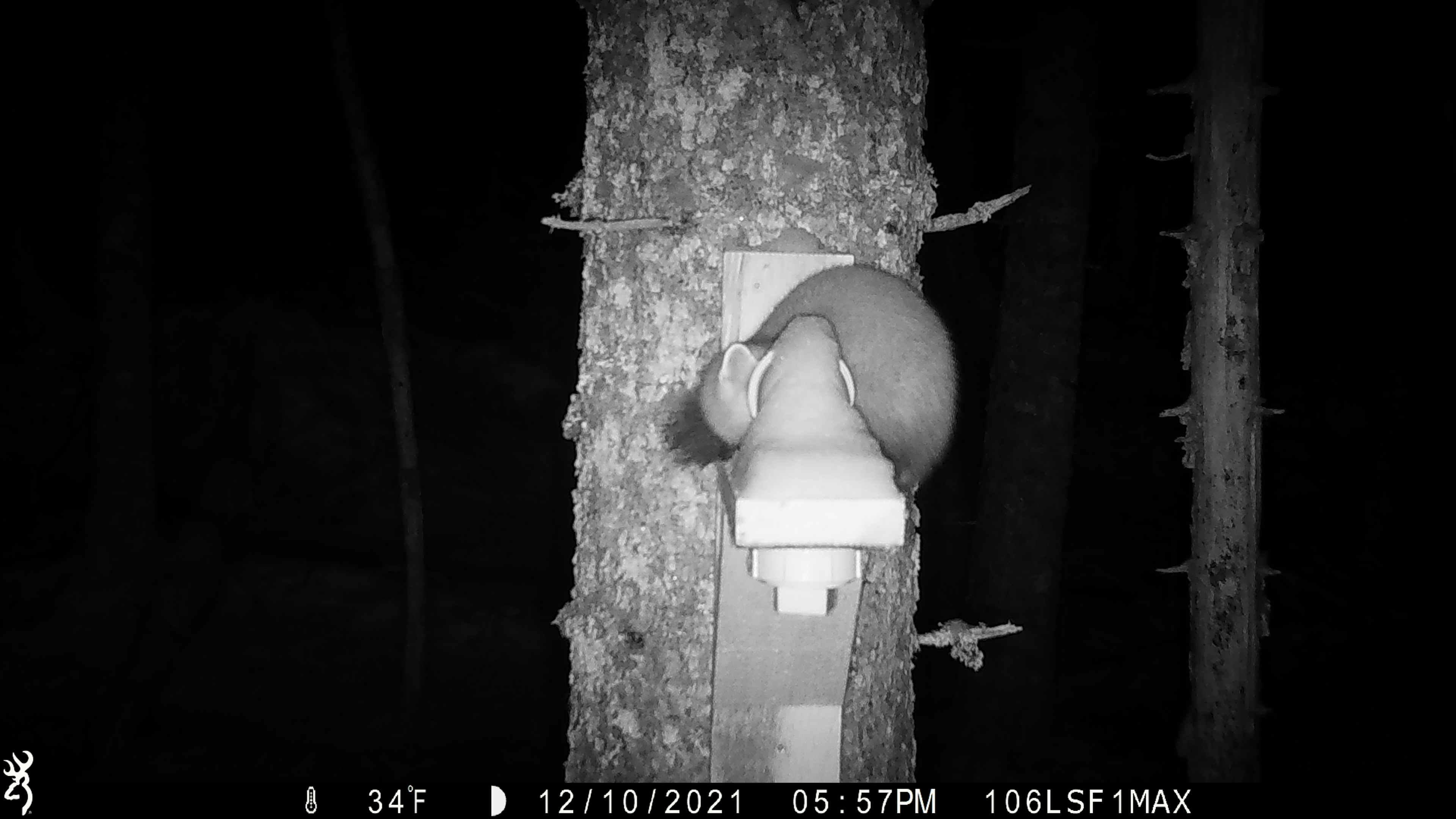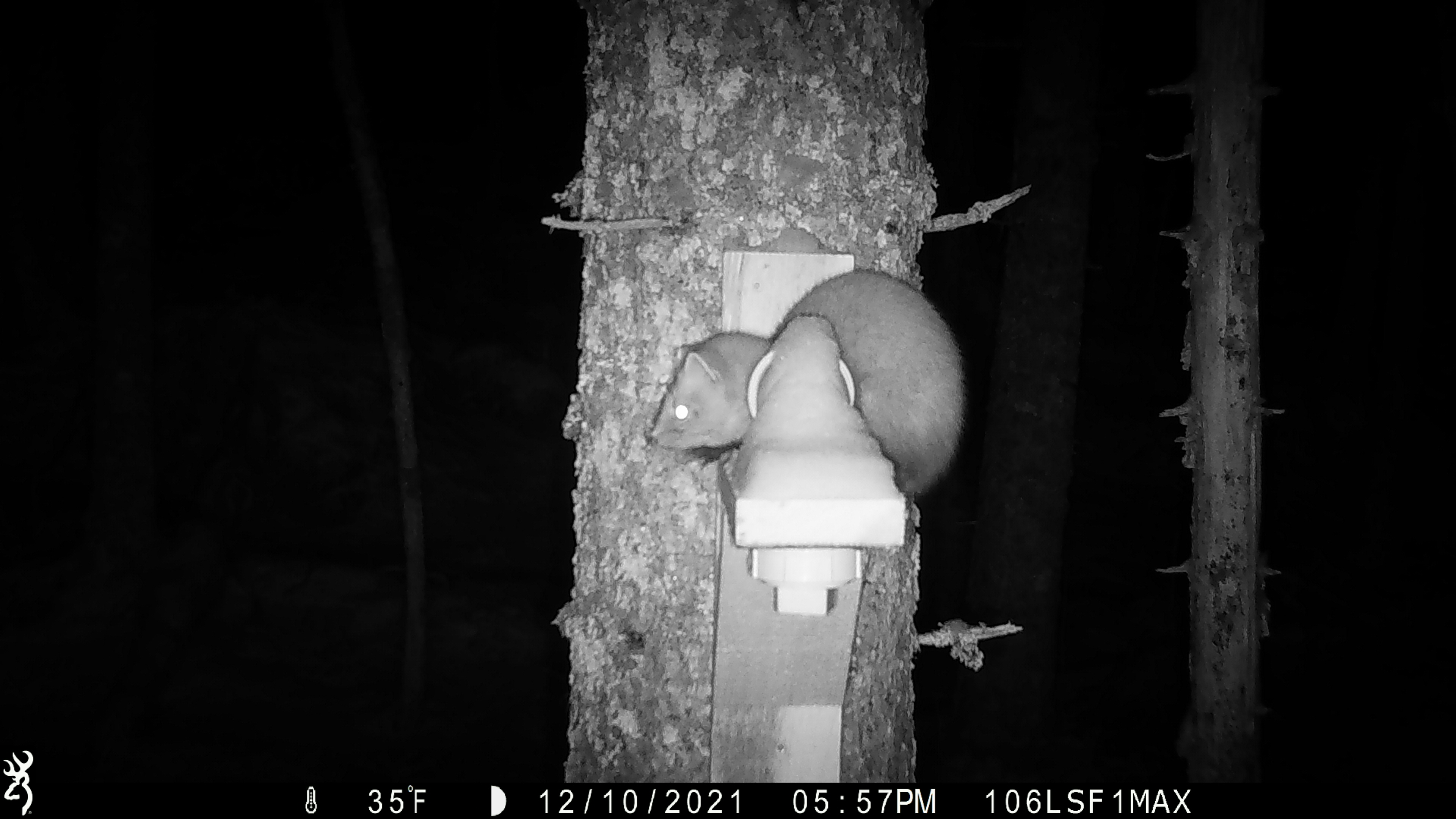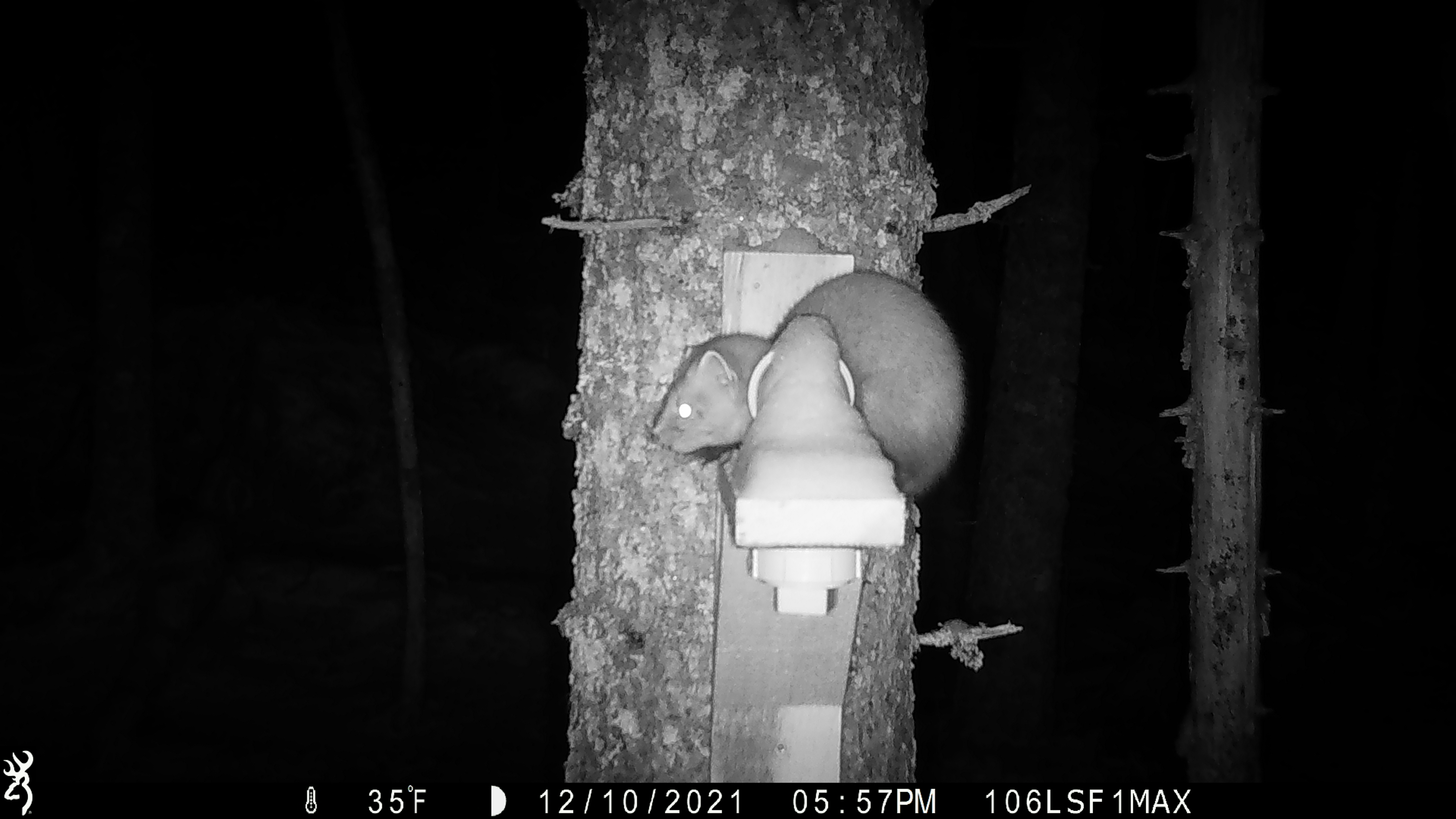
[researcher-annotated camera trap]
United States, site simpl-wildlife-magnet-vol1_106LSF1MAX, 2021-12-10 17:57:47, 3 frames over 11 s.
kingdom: Animalia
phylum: Chordata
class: Mammalia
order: Carnivora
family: Mustelidae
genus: Martes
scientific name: Martes americana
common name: american marten